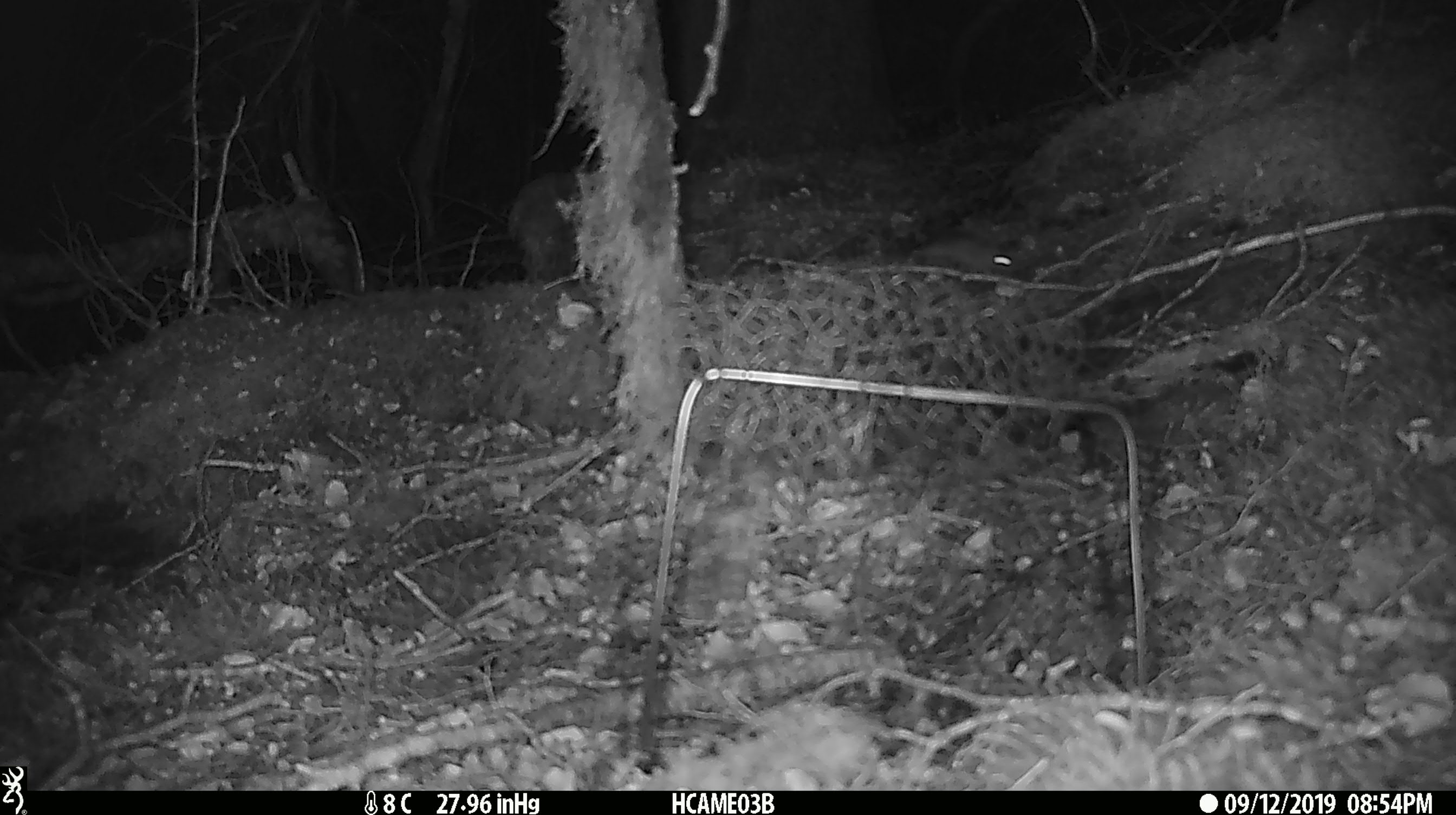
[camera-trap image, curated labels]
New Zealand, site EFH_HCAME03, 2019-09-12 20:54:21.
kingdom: Animalia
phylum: Chordata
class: Mammalia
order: Rodentia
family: Muridae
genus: Mus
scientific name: Mus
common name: mouse